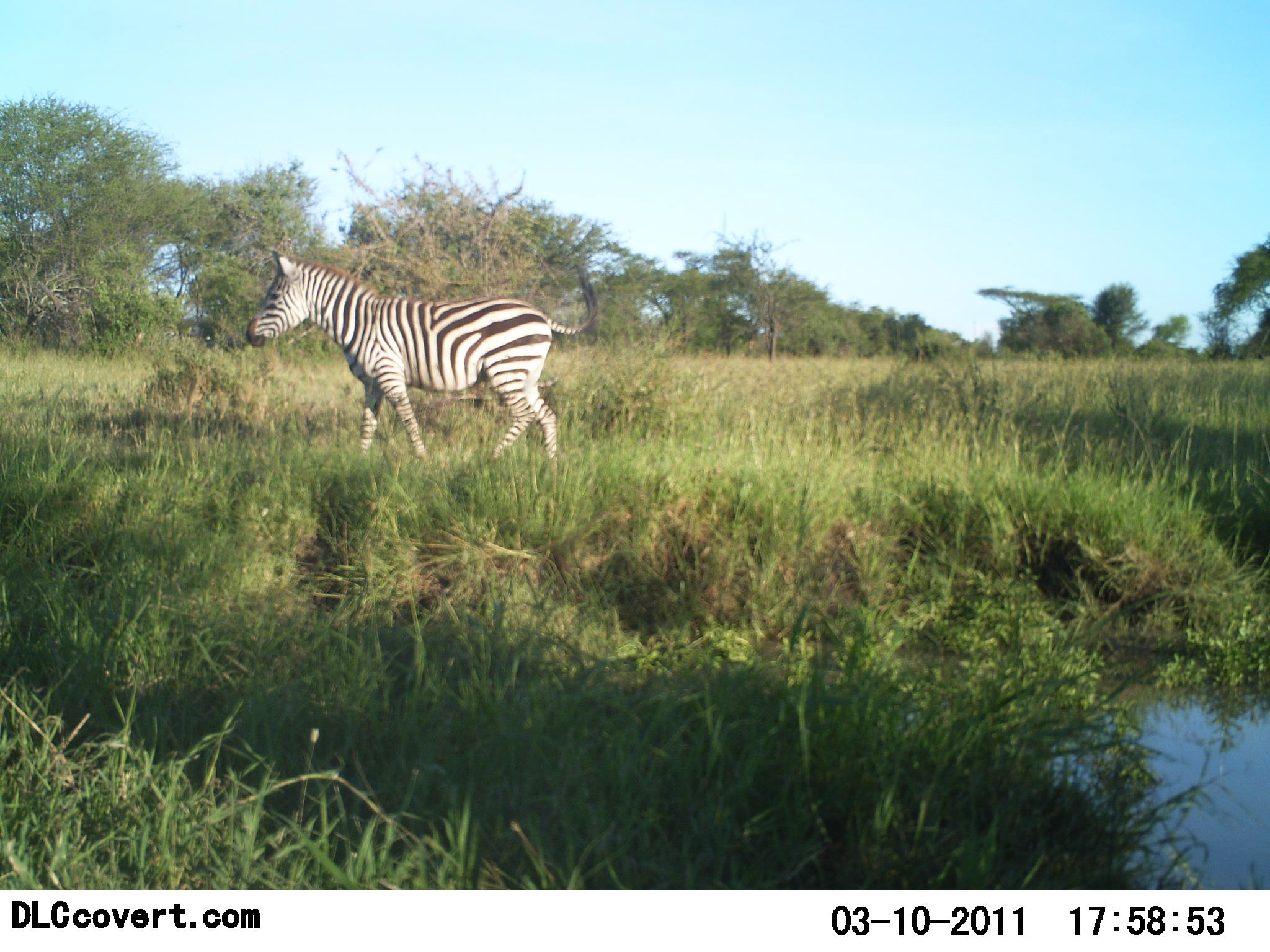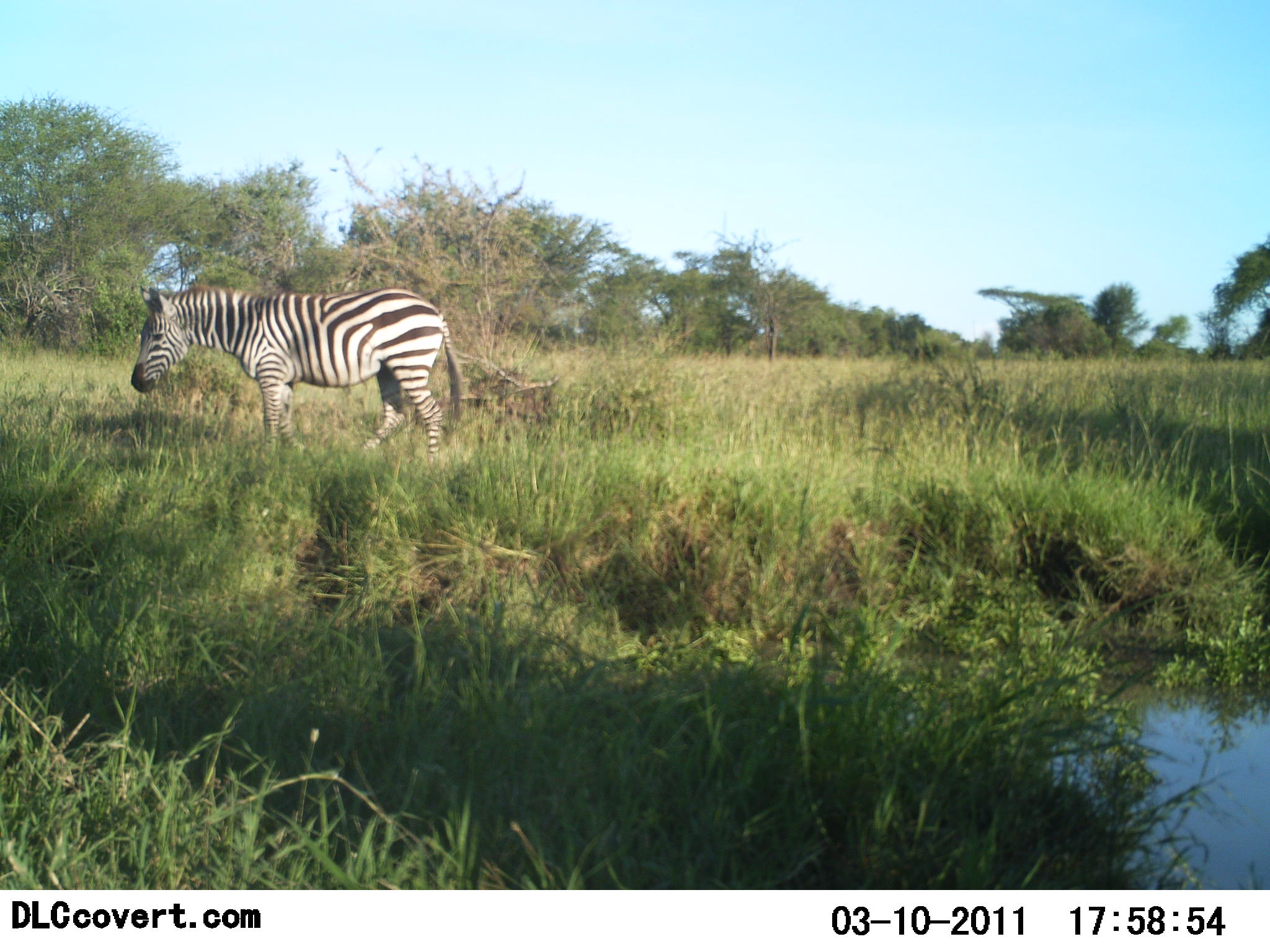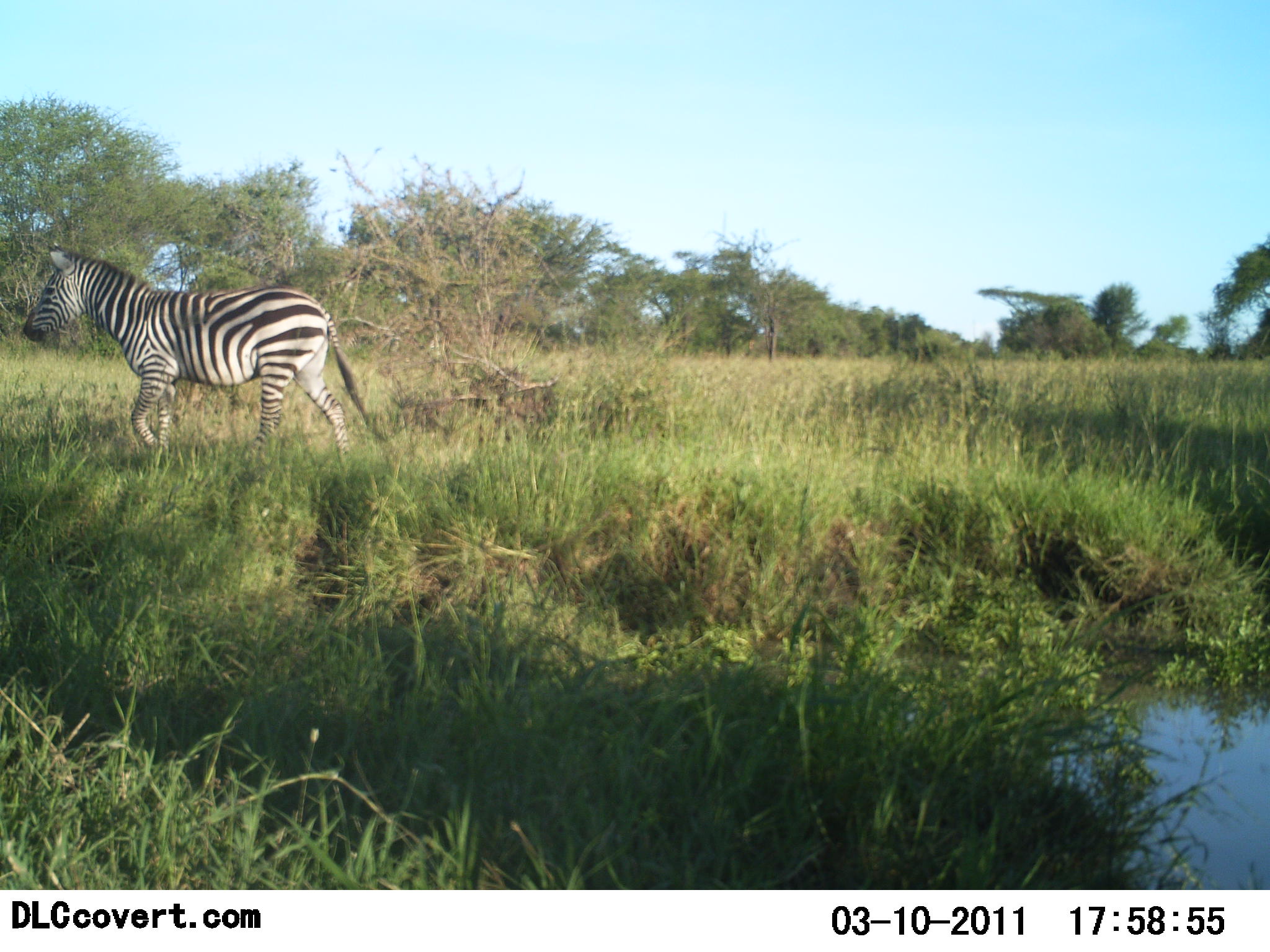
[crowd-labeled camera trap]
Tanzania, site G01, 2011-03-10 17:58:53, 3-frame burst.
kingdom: Animalia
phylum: Chordata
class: Mammalia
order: Perissodactyla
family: Equidae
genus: Equus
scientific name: Equus quagga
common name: plains zebra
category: zebra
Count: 1.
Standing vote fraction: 0%.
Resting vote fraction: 0%.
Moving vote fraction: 100%.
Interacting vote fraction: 0%.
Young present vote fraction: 0%.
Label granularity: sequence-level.